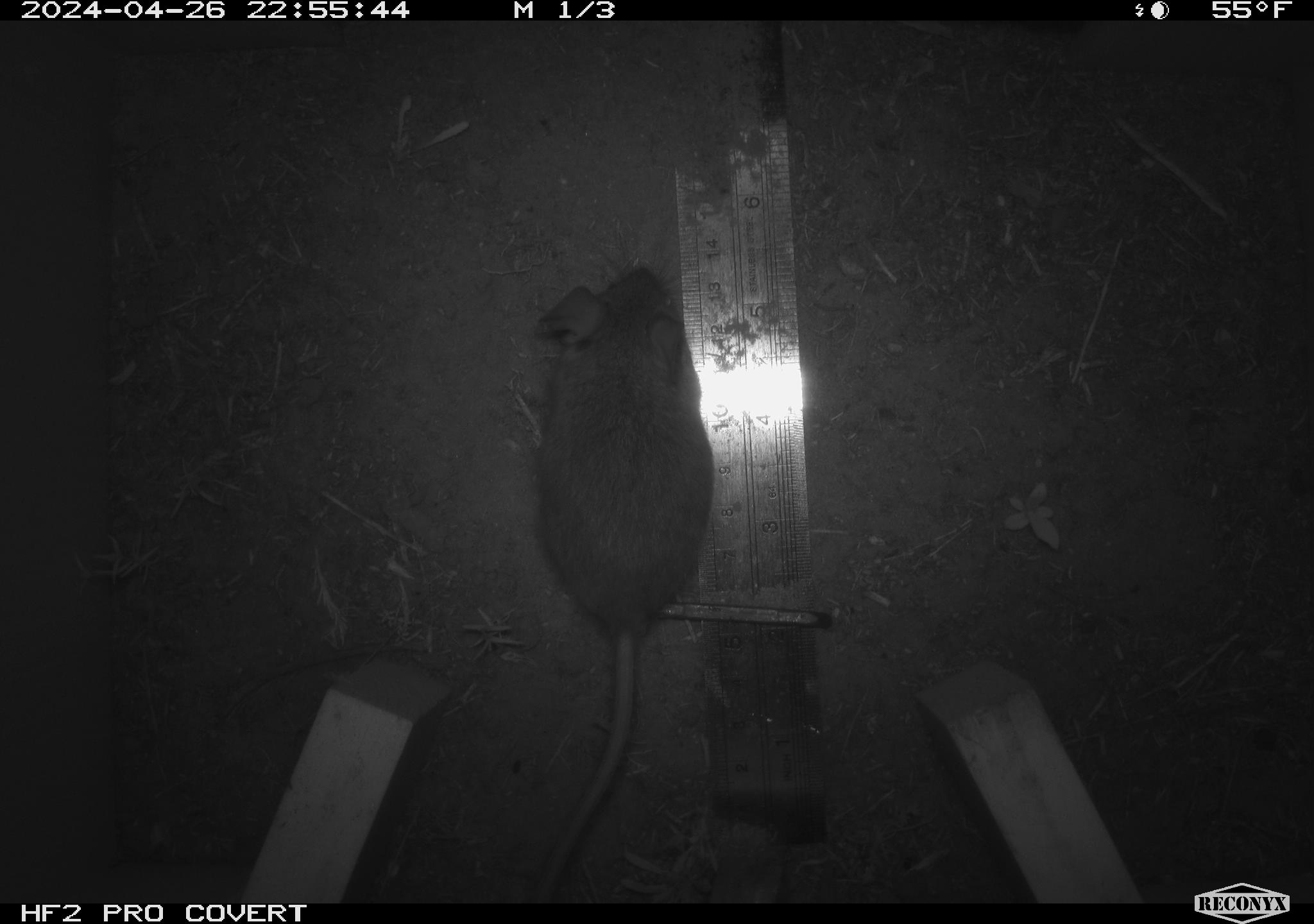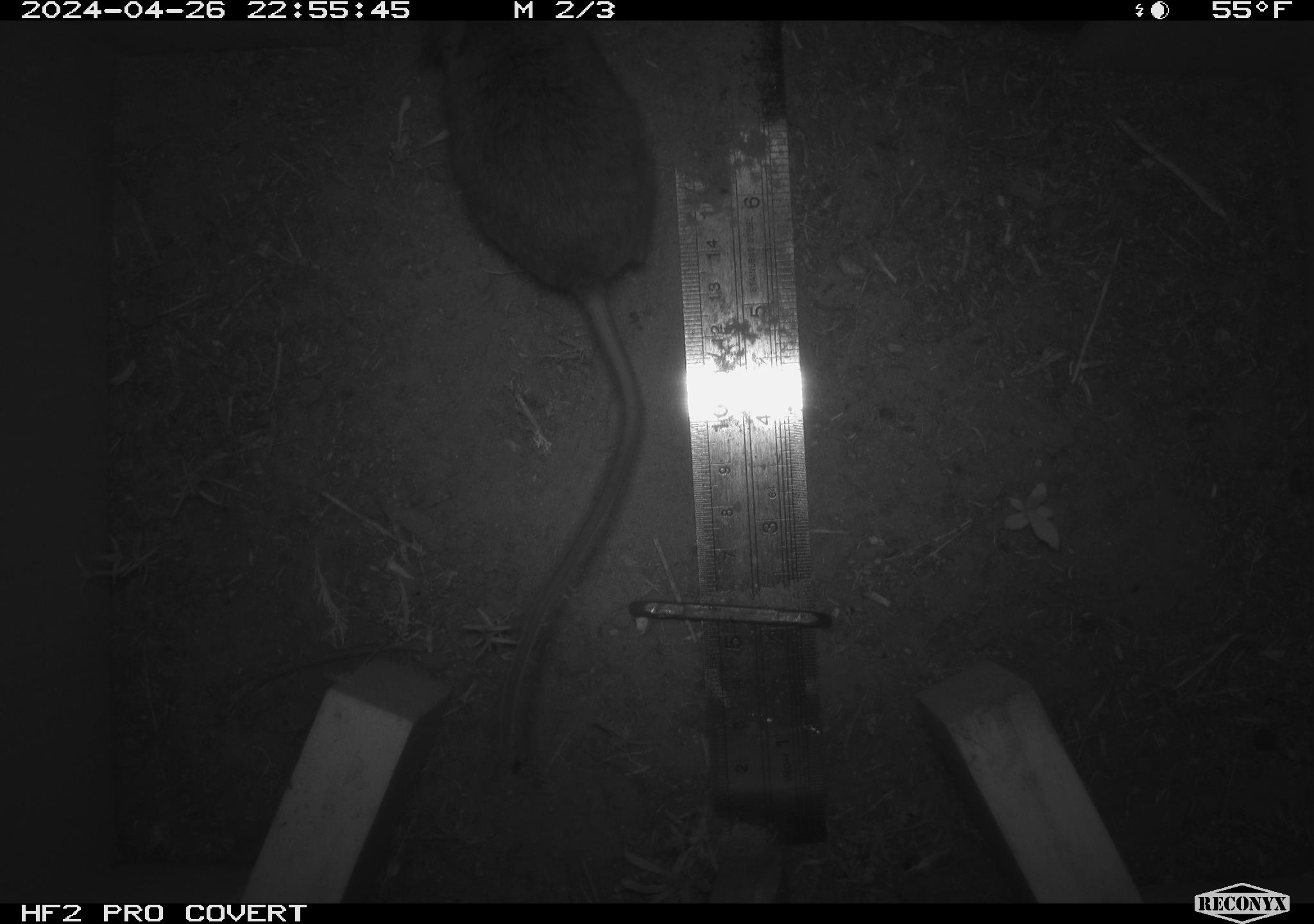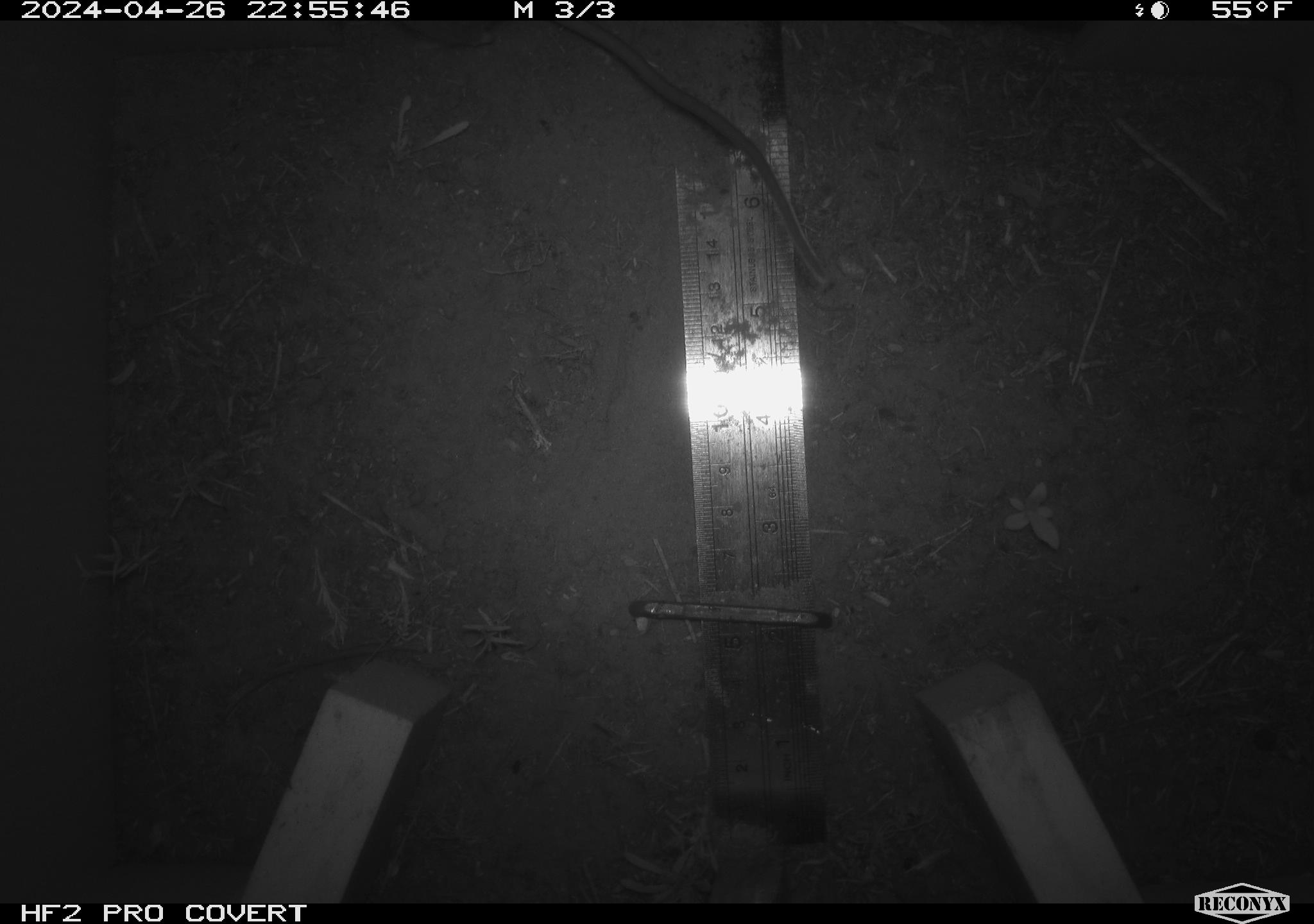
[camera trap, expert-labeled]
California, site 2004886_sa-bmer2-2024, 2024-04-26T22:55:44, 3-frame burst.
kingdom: Animalia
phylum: Chordata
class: Mammalia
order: Rodentia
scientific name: Rodentia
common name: mouse species